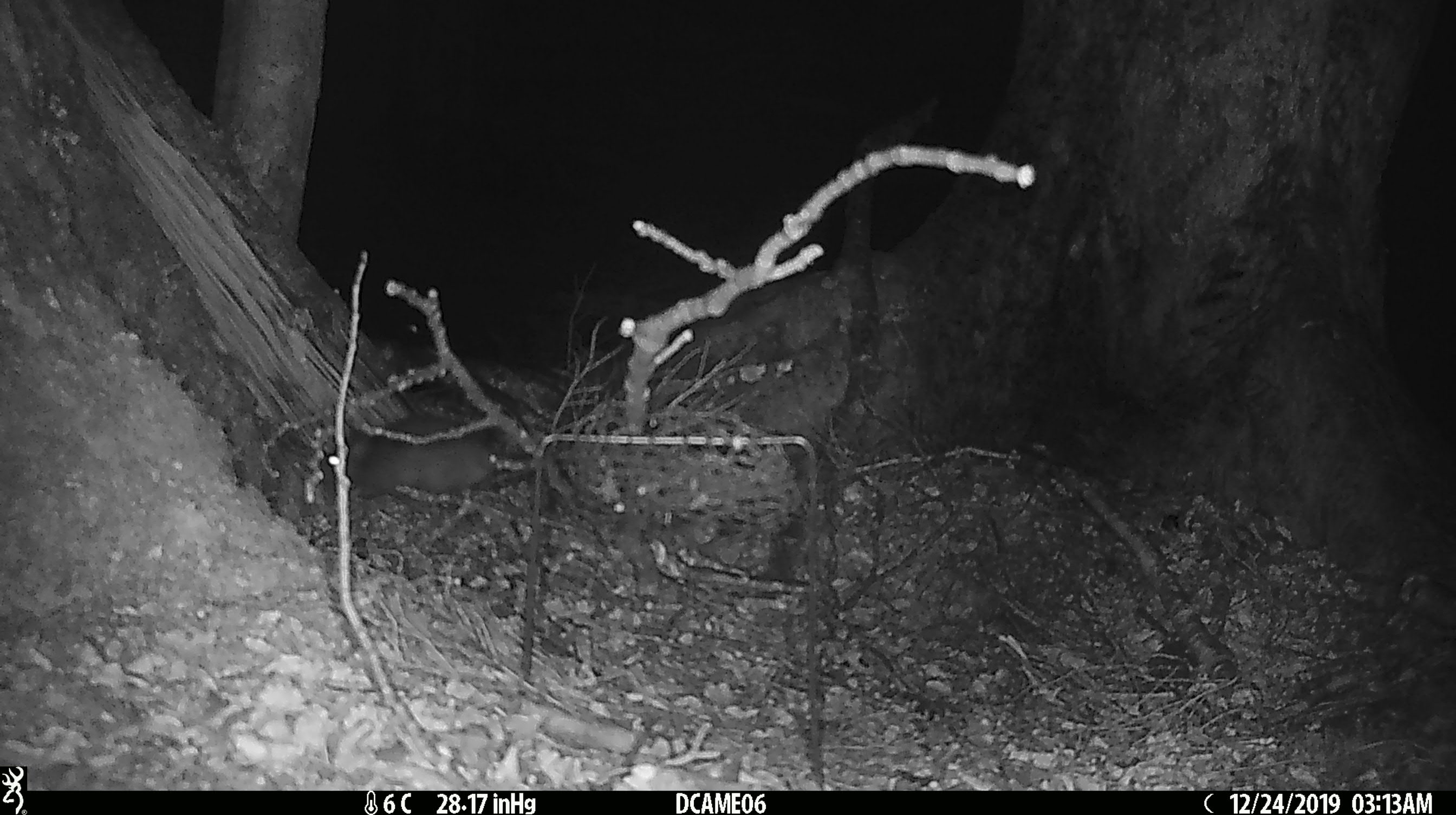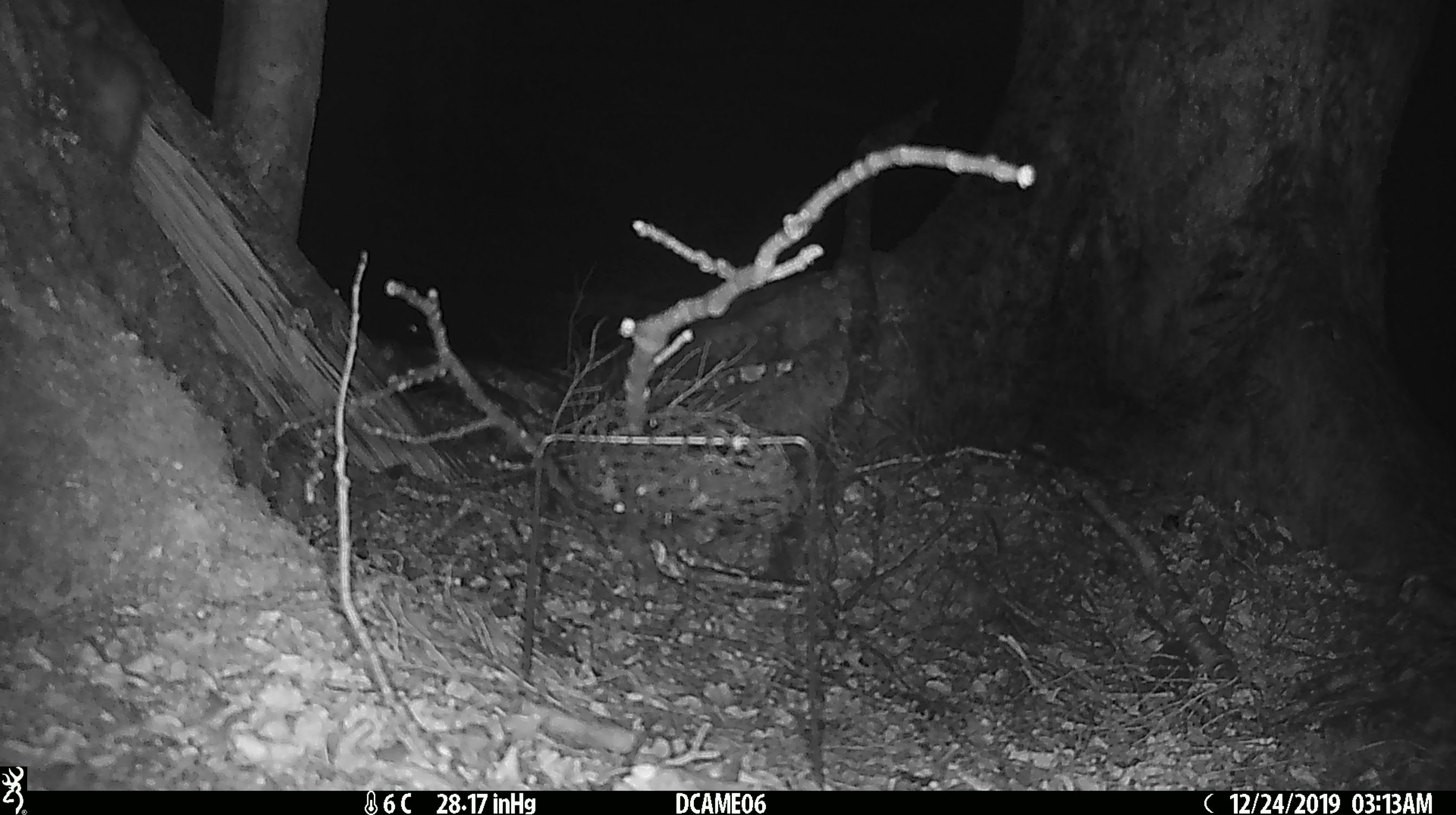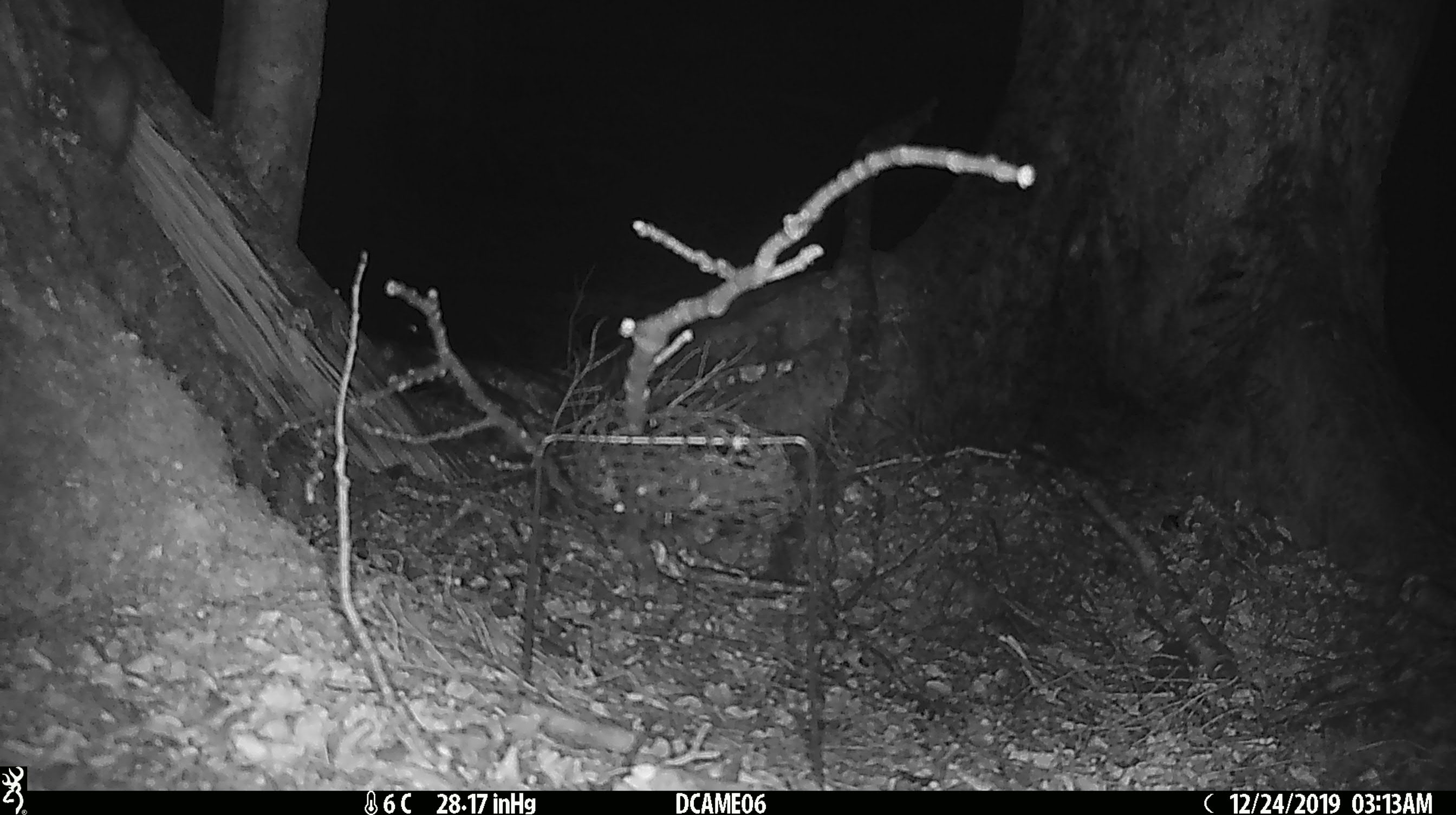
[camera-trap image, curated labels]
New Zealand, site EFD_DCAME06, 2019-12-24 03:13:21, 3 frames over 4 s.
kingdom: Animalia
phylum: Chordata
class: Mammalia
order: Rodentia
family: Muridae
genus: Rattus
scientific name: Rattus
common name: rat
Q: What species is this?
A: Rat (Rattus).